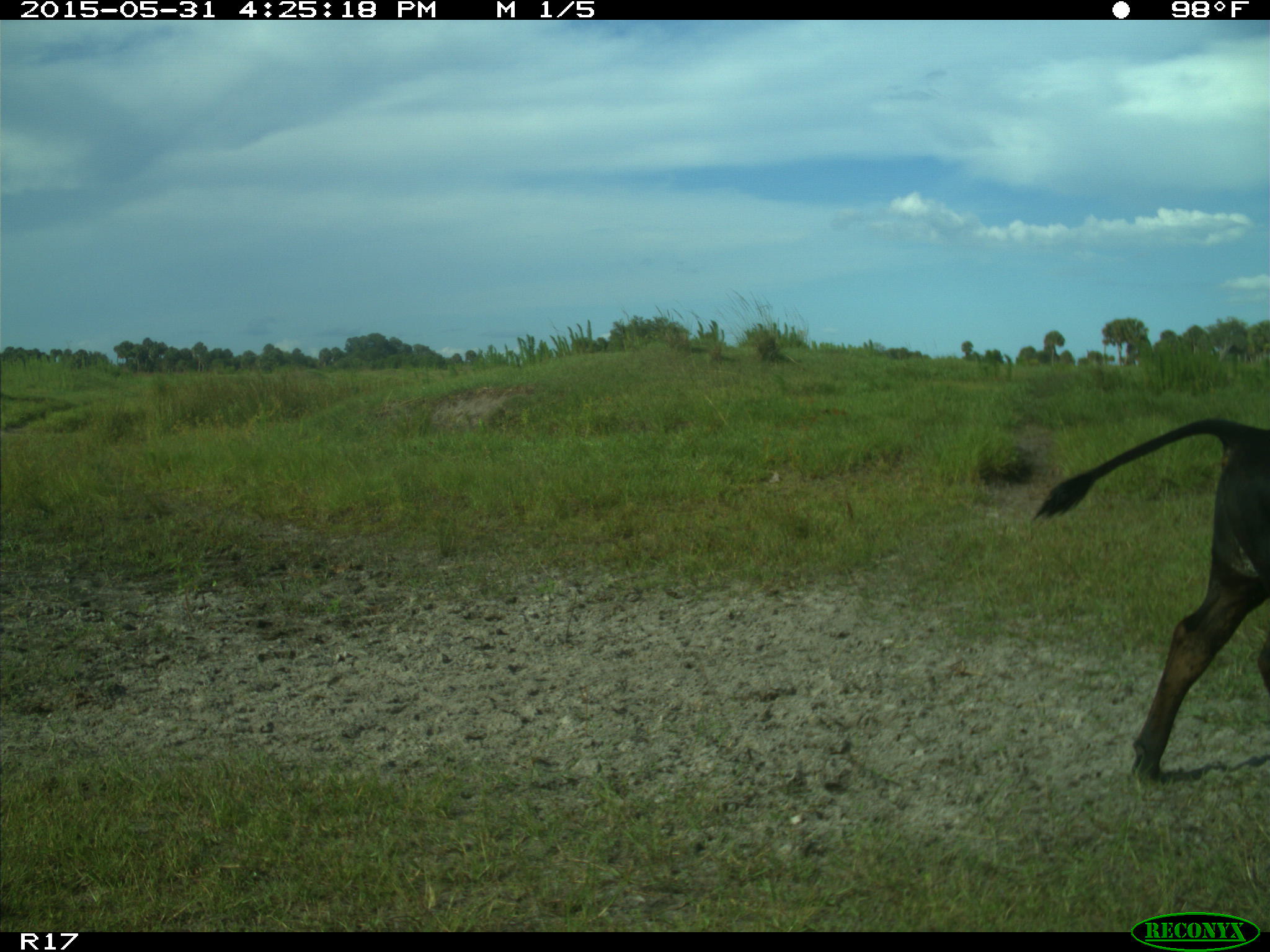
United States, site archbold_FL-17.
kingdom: Animalia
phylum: Chordata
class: Mammalia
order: Artiodactyla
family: Bovidae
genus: Bos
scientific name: Bos taurus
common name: domestic cow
Bos taurus (domestic cow).